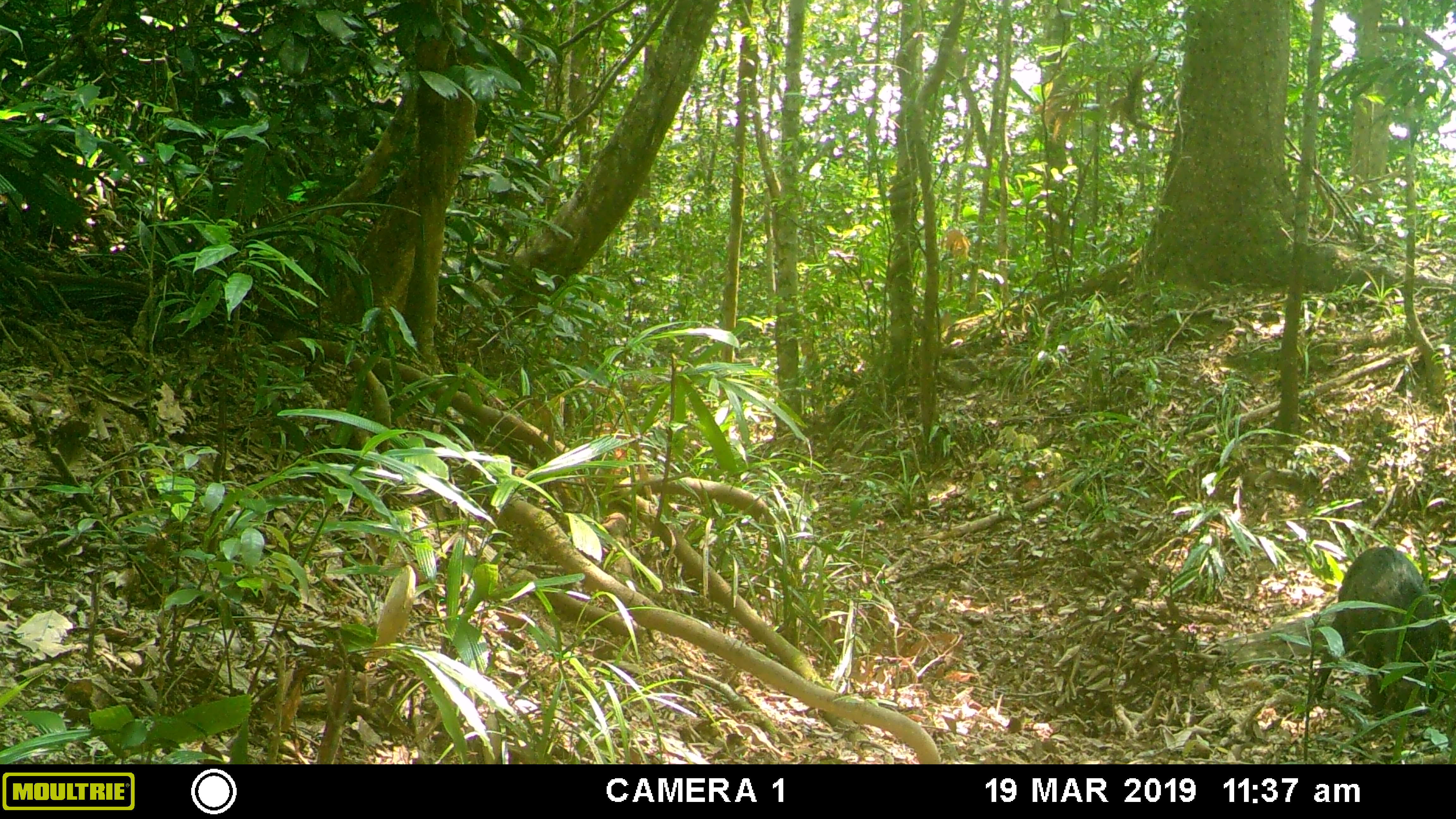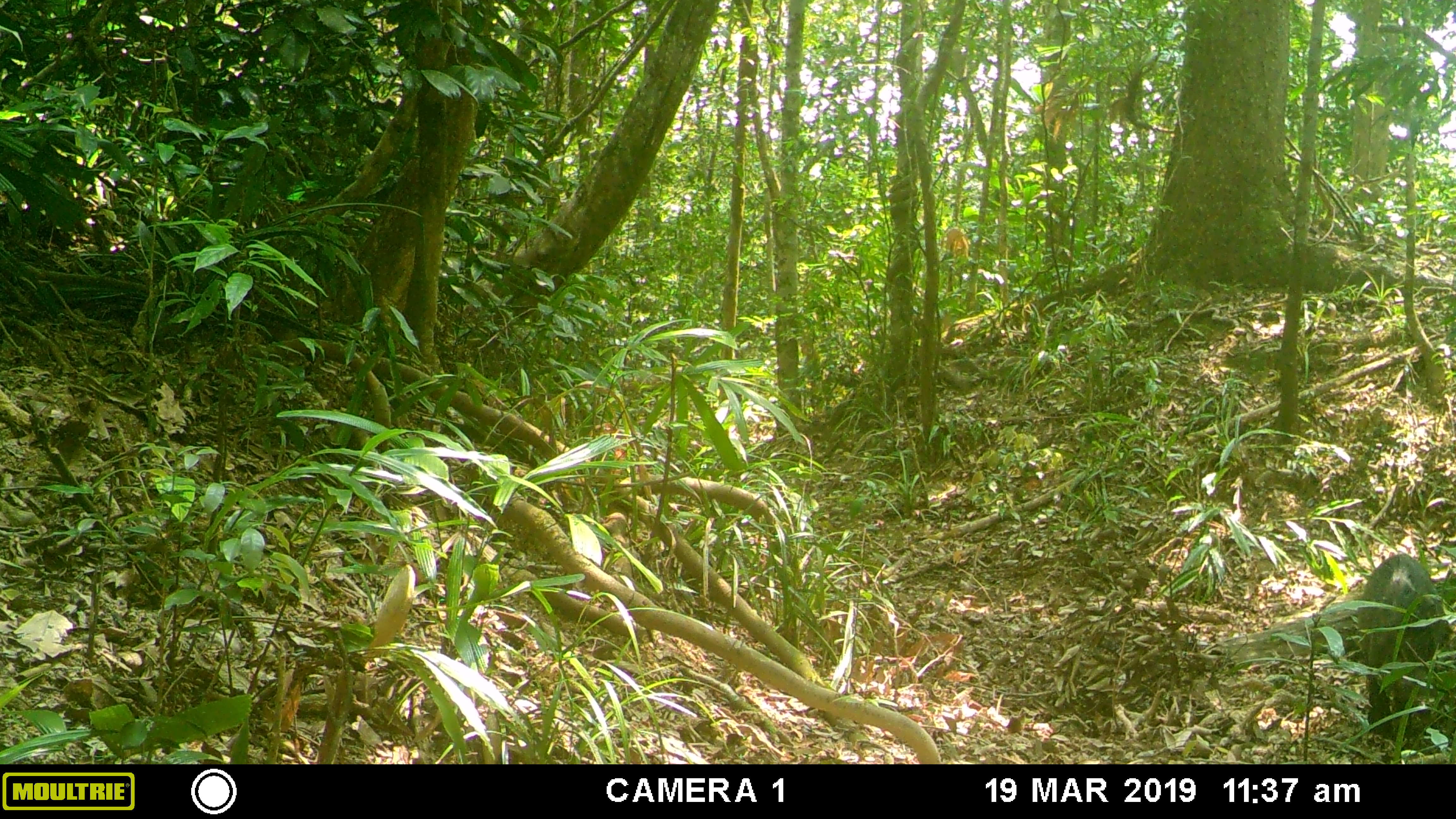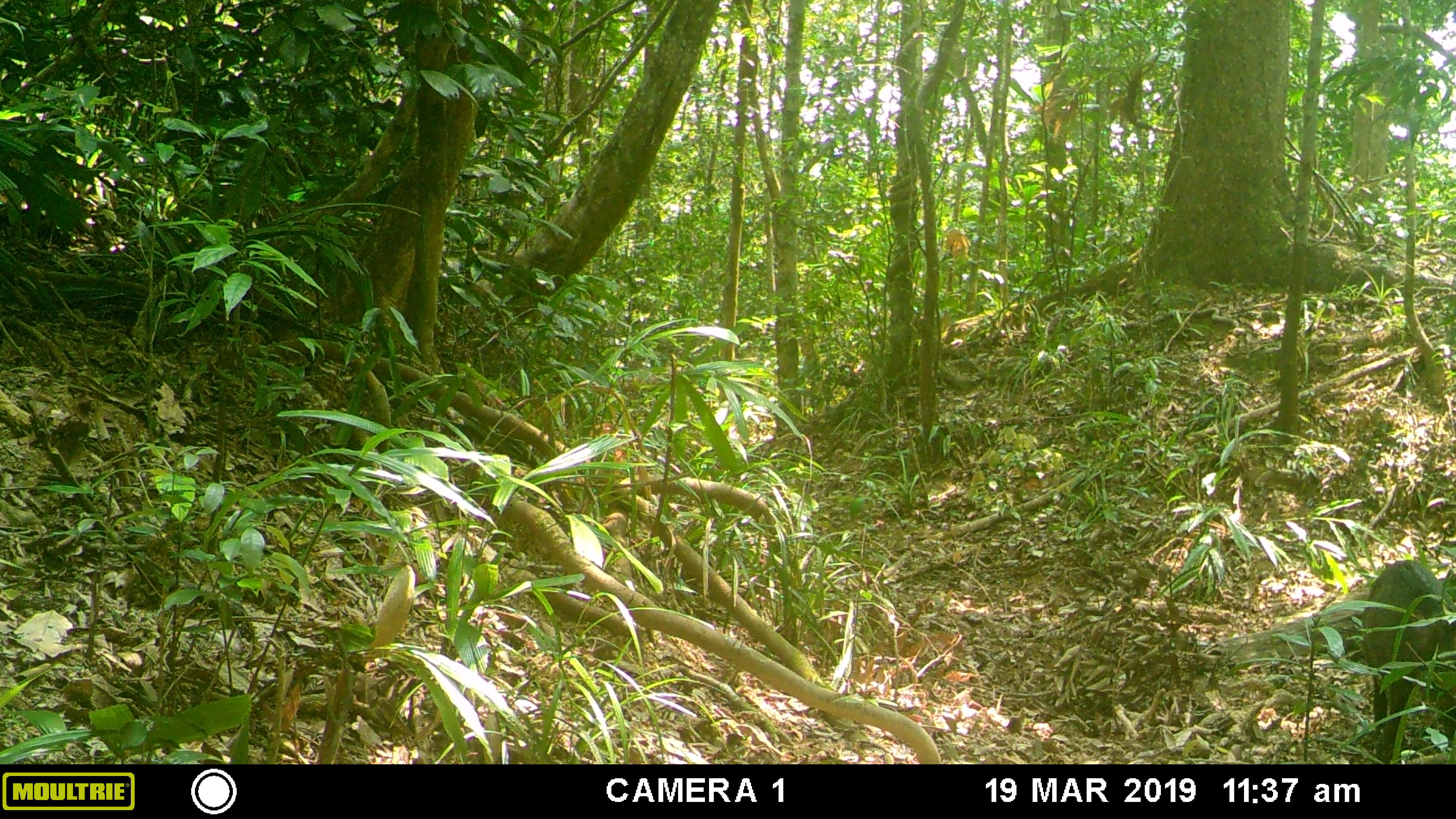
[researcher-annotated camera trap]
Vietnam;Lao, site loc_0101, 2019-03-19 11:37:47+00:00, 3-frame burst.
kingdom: Animalia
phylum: Chordata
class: Mammalia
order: Artiodactyla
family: Suidae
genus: Sus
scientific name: Sus scrofa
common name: eurasian wild pig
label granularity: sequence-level